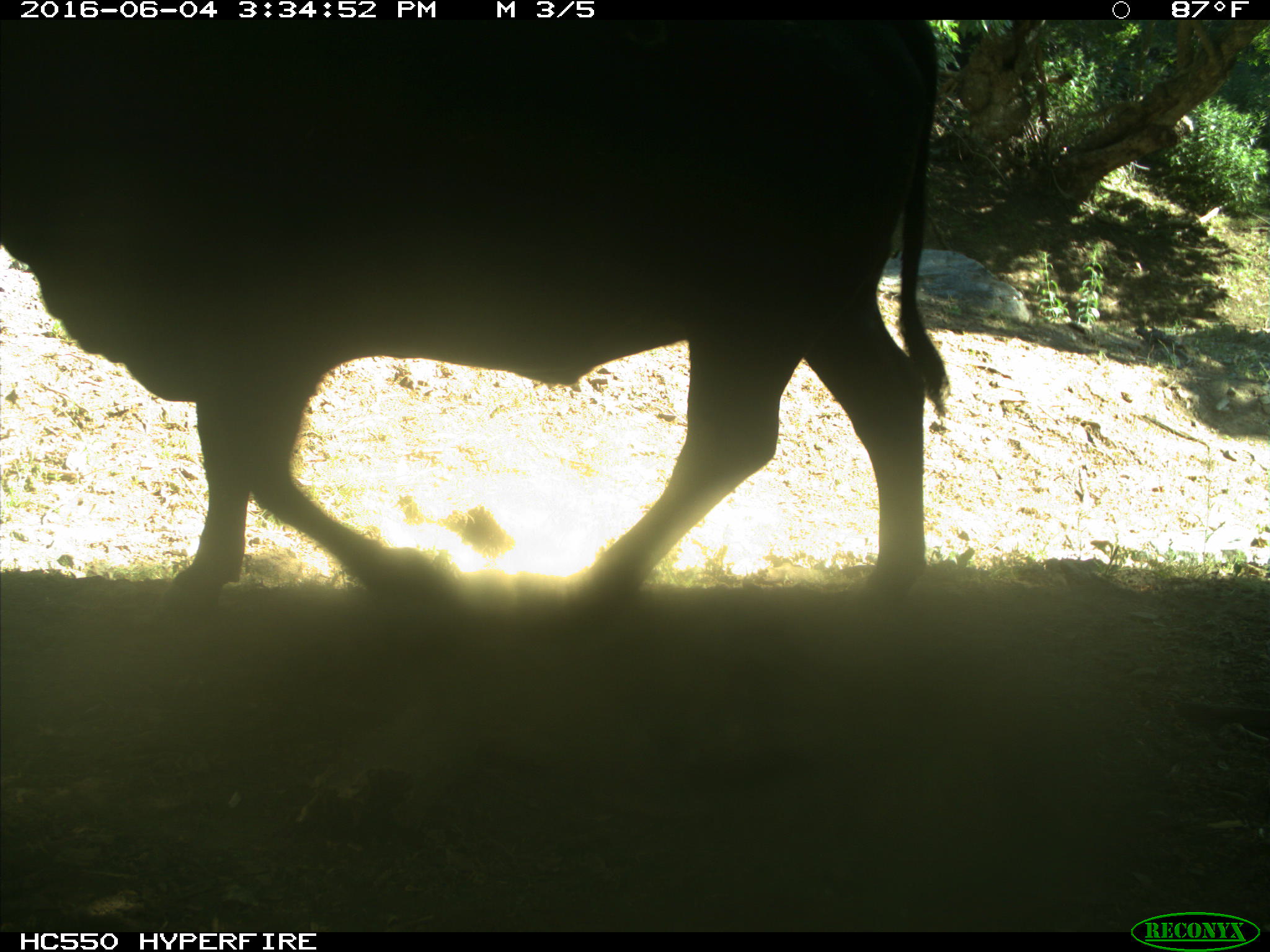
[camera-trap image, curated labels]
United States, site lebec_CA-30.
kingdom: Animalia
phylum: Chordata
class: Mammalia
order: Artiodactyla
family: Bovidae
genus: Bos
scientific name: Bos taurus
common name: domestic cow